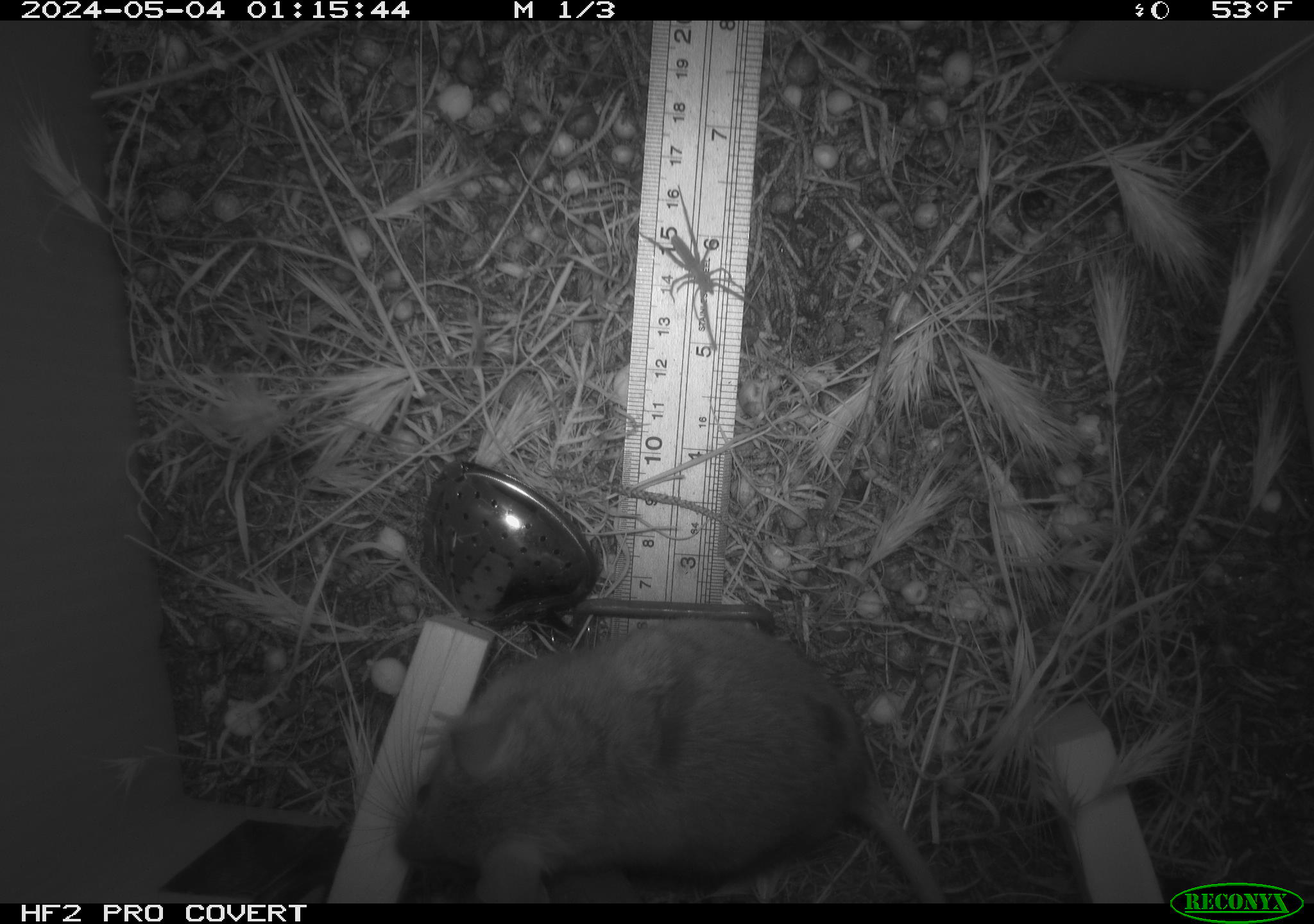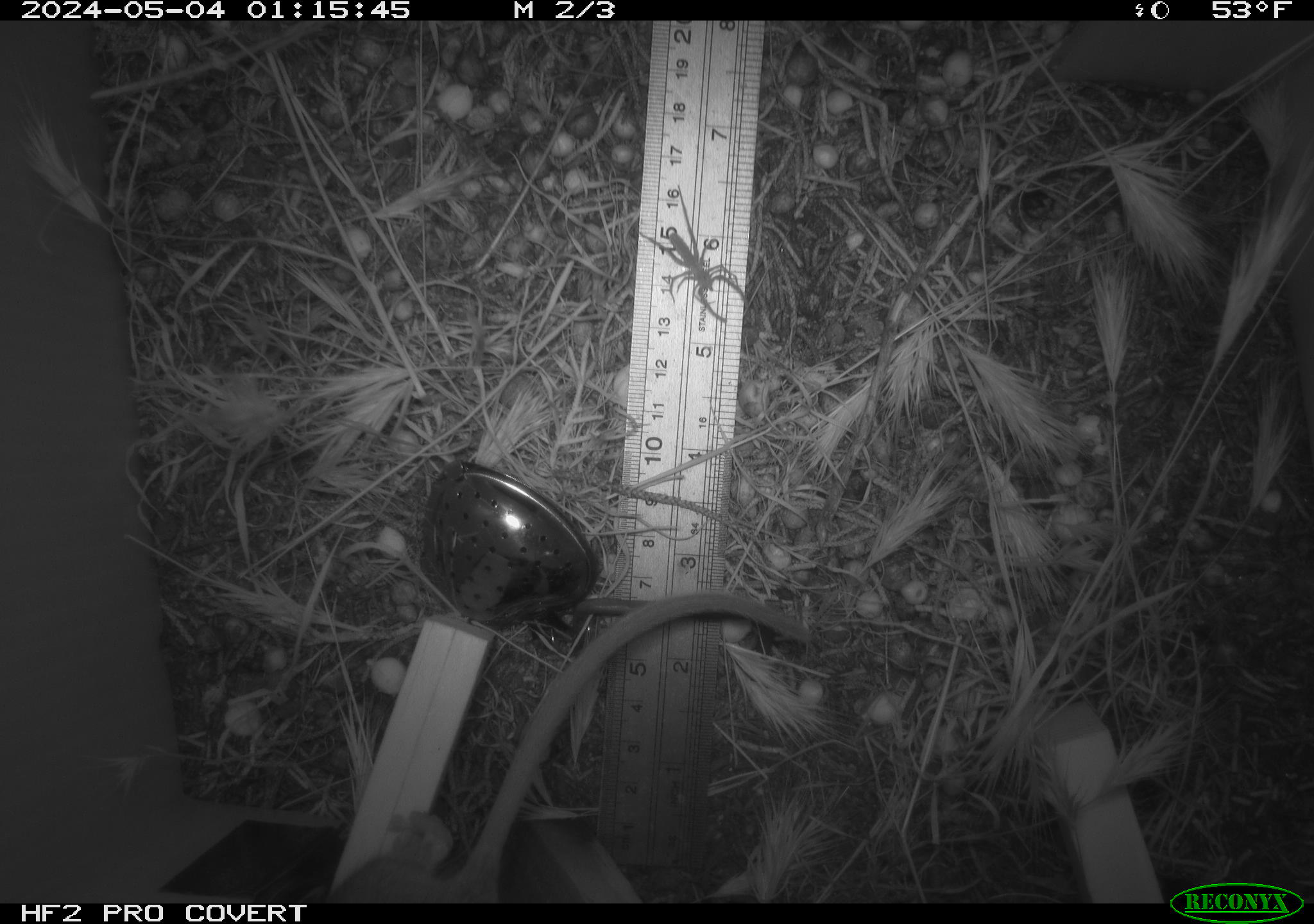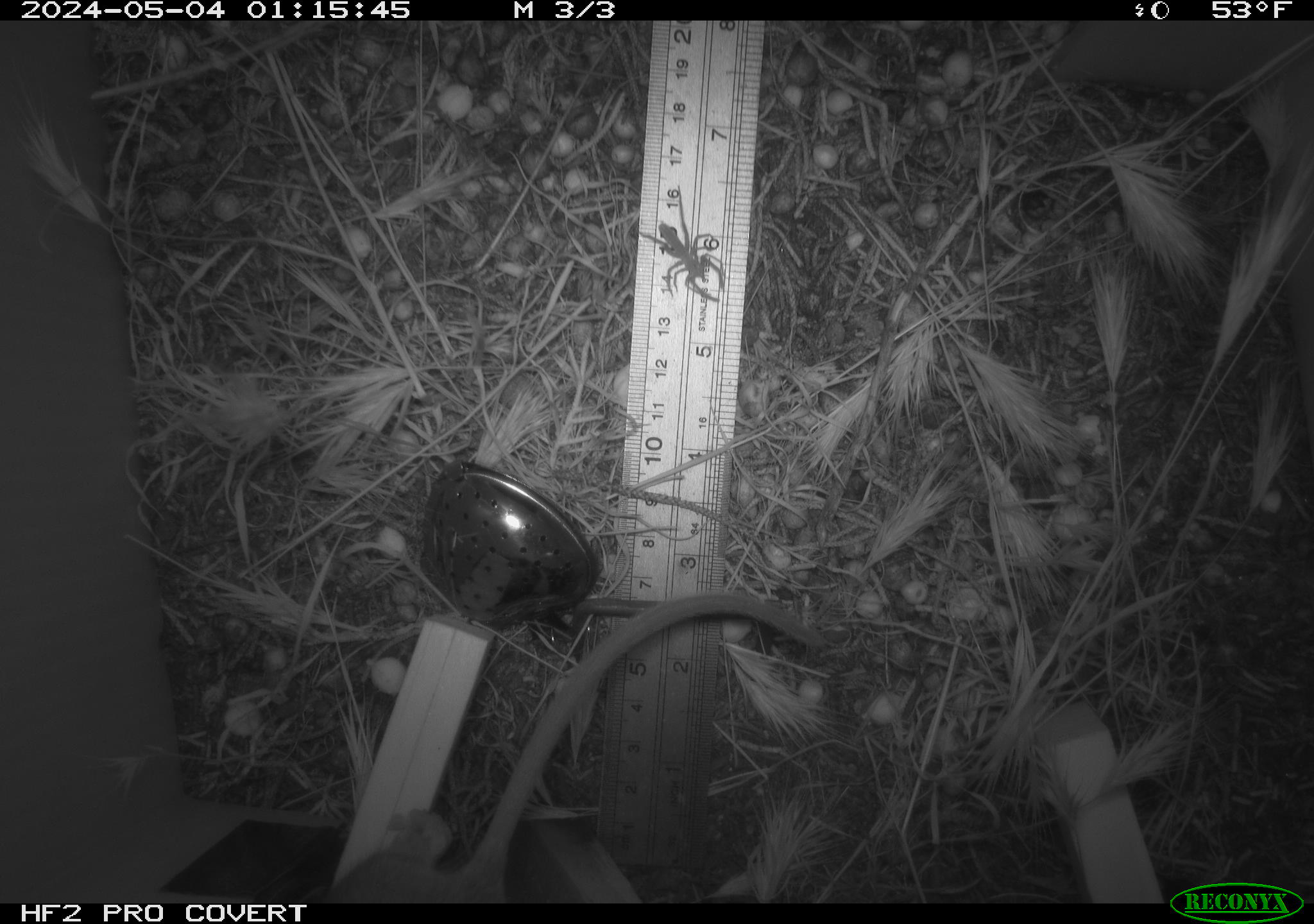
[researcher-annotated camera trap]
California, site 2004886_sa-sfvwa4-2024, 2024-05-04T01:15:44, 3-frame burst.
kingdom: Animalia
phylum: Arthropoda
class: Arachnida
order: Araneae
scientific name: Araneae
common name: spider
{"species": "spider (Araneae)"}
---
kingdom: Animalia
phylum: Chordata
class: Mammalia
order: Rodentia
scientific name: Rodentia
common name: mouse species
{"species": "mouse species (Rodentia)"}